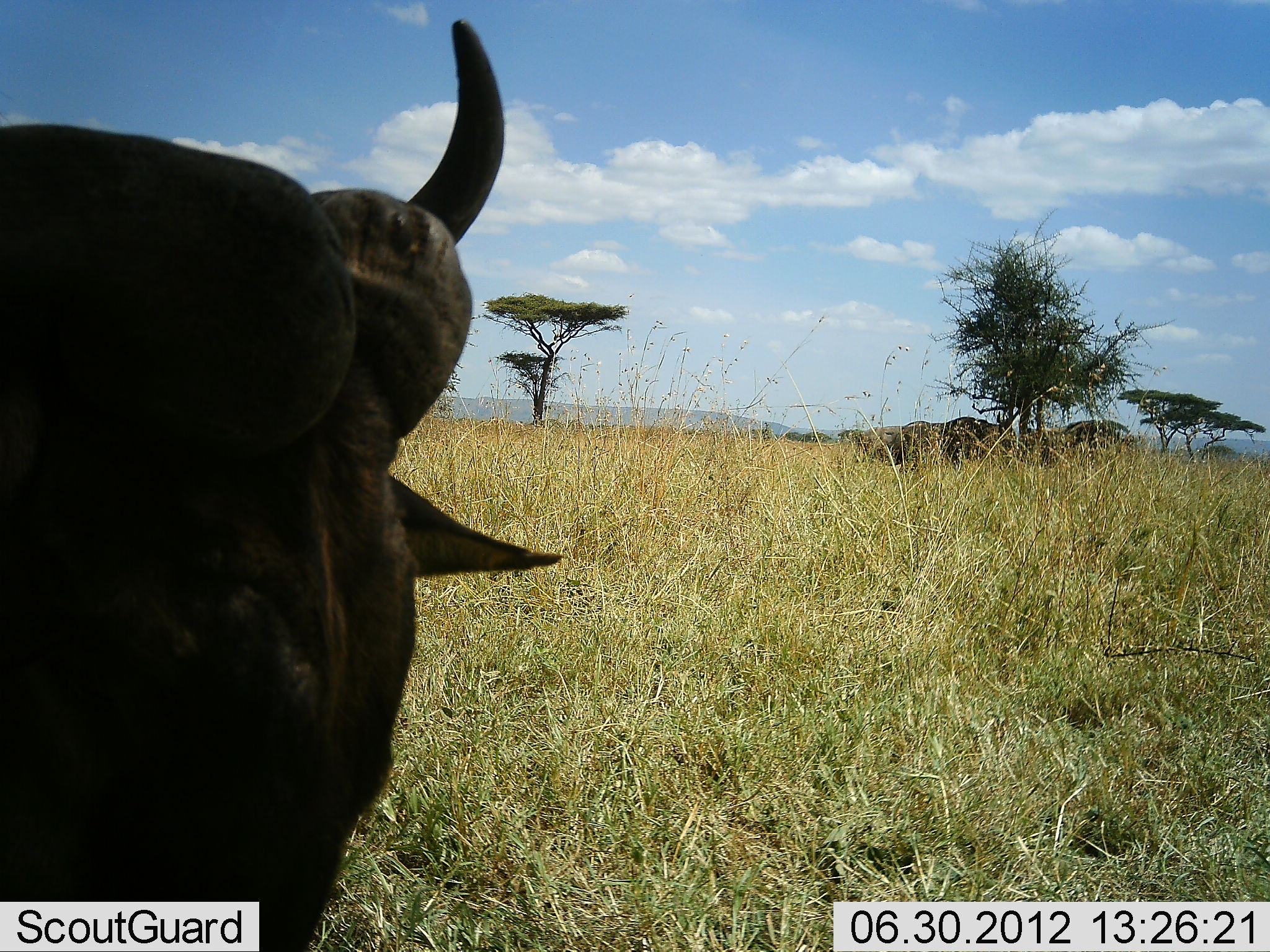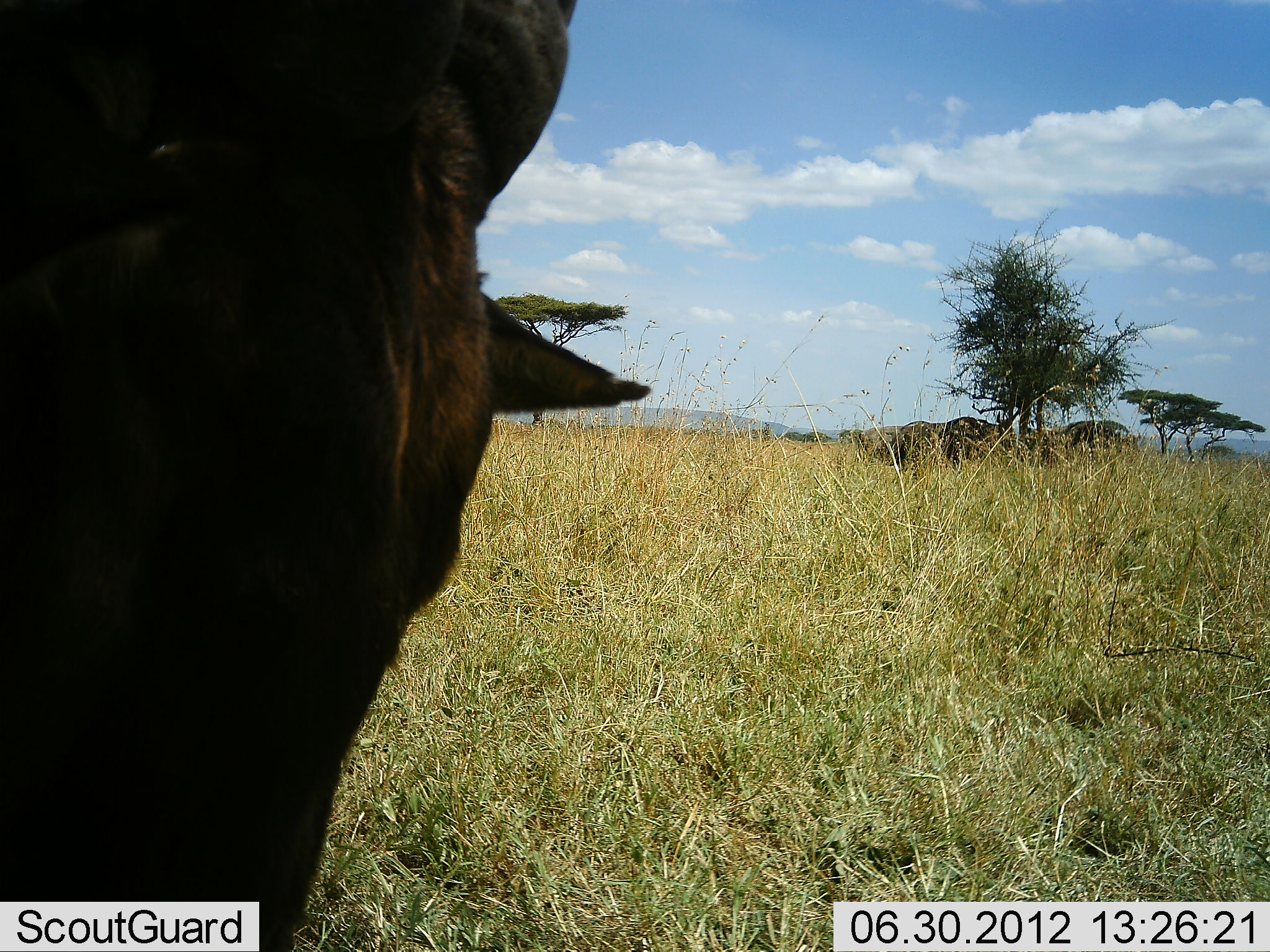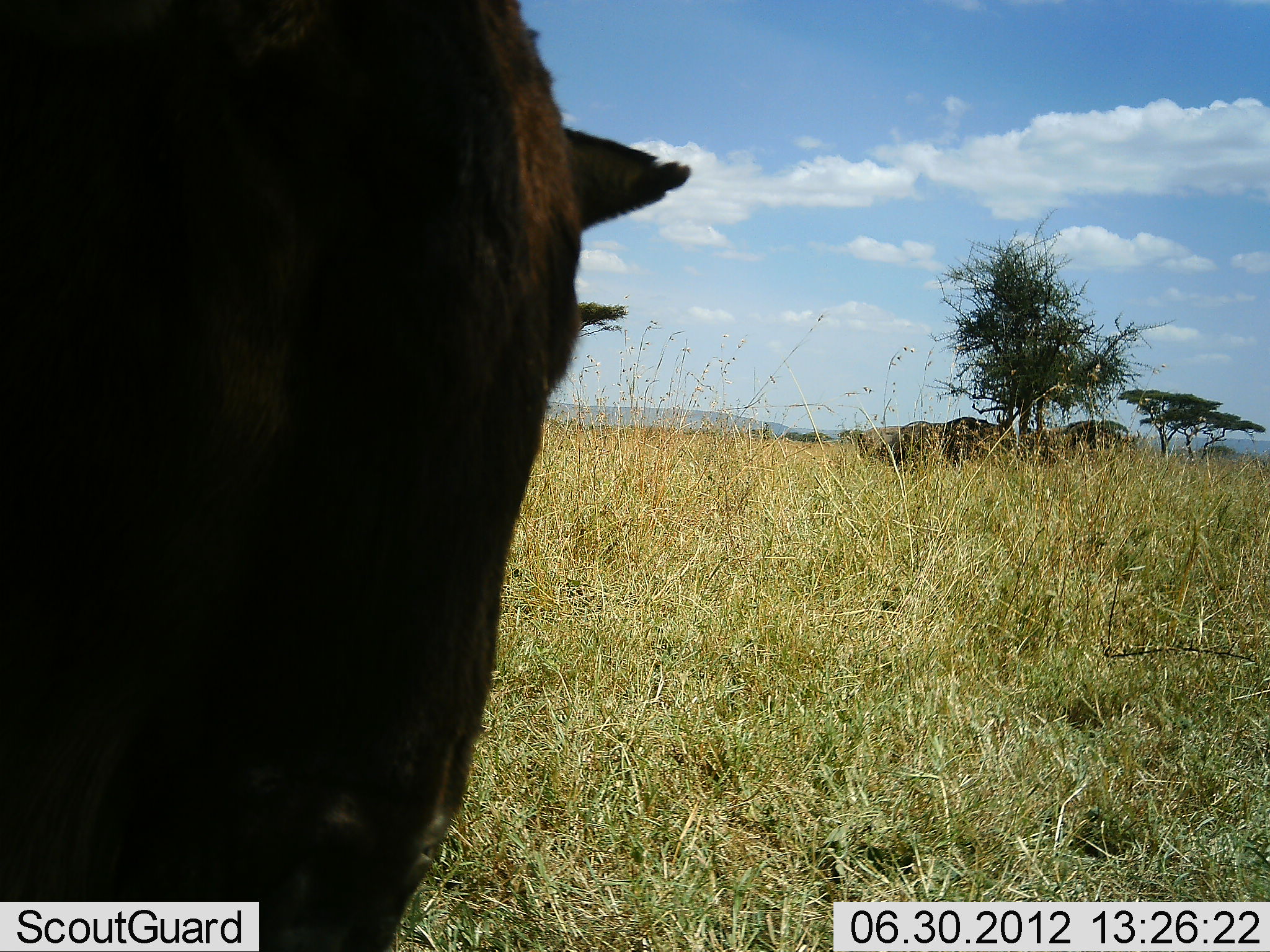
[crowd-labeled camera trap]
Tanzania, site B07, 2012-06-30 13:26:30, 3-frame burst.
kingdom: Animalia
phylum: Chordata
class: Mammalia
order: Artiodactyla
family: Bovidae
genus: Syncerus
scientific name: Syncerus caffer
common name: cape buffalo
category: buffalo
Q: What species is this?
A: Buffalo (cape buffalo) (Syncerus caffer).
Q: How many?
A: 1.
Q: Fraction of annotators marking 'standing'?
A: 90%.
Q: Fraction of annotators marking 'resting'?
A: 20%.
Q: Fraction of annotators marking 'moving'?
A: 0%.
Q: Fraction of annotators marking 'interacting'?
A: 0%.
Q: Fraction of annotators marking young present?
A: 0%.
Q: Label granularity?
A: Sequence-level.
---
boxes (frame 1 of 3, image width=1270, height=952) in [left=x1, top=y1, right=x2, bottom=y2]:
animal: [left=0, top=18, right=572, bottom=951]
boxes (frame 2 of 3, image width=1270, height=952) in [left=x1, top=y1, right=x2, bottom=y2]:
animal: [left=2, top=0, right=651, bottom=951]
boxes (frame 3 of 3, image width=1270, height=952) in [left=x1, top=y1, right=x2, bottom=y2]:
animal: [left=1, top=1, right=693, bottom=952]